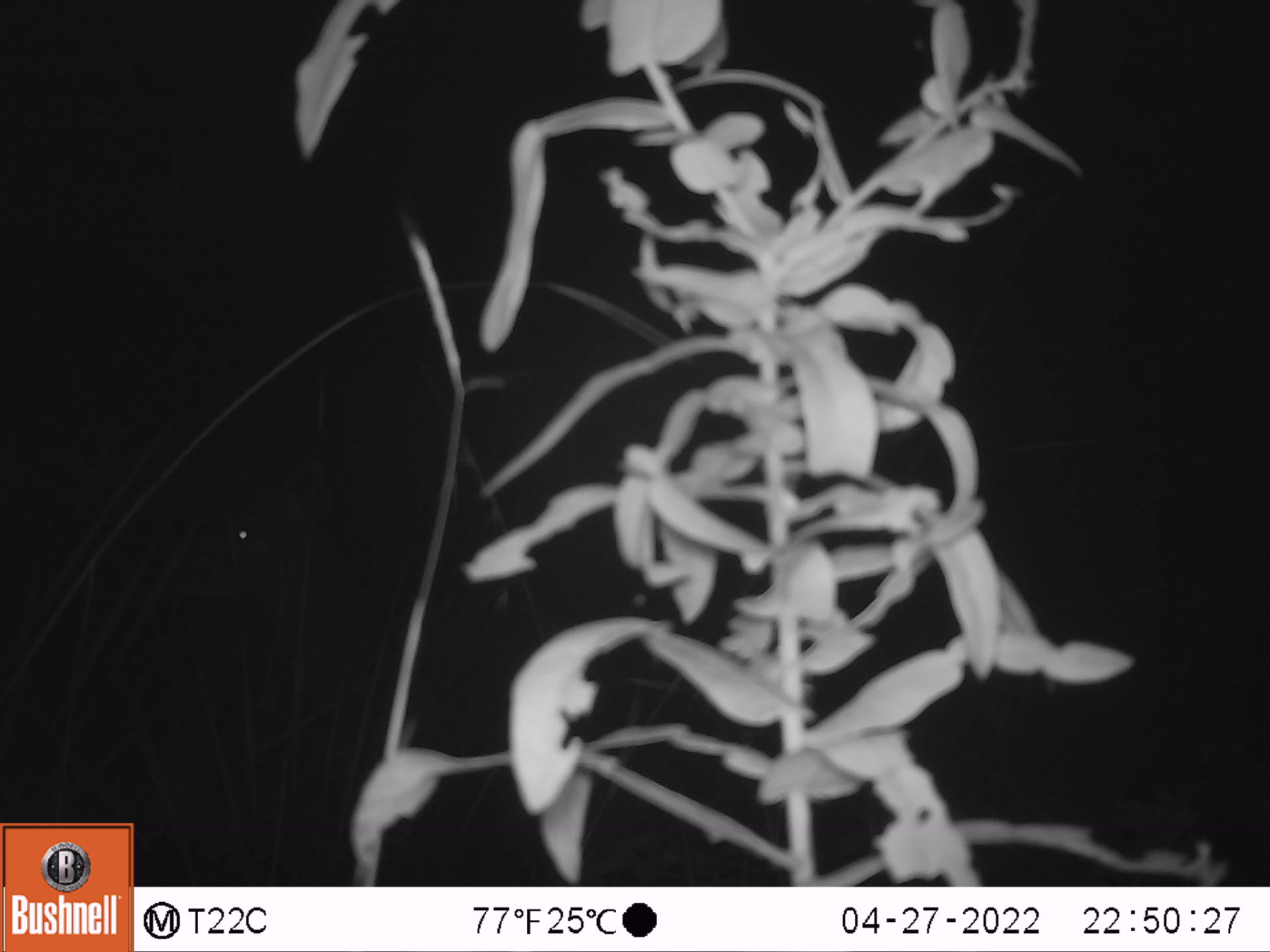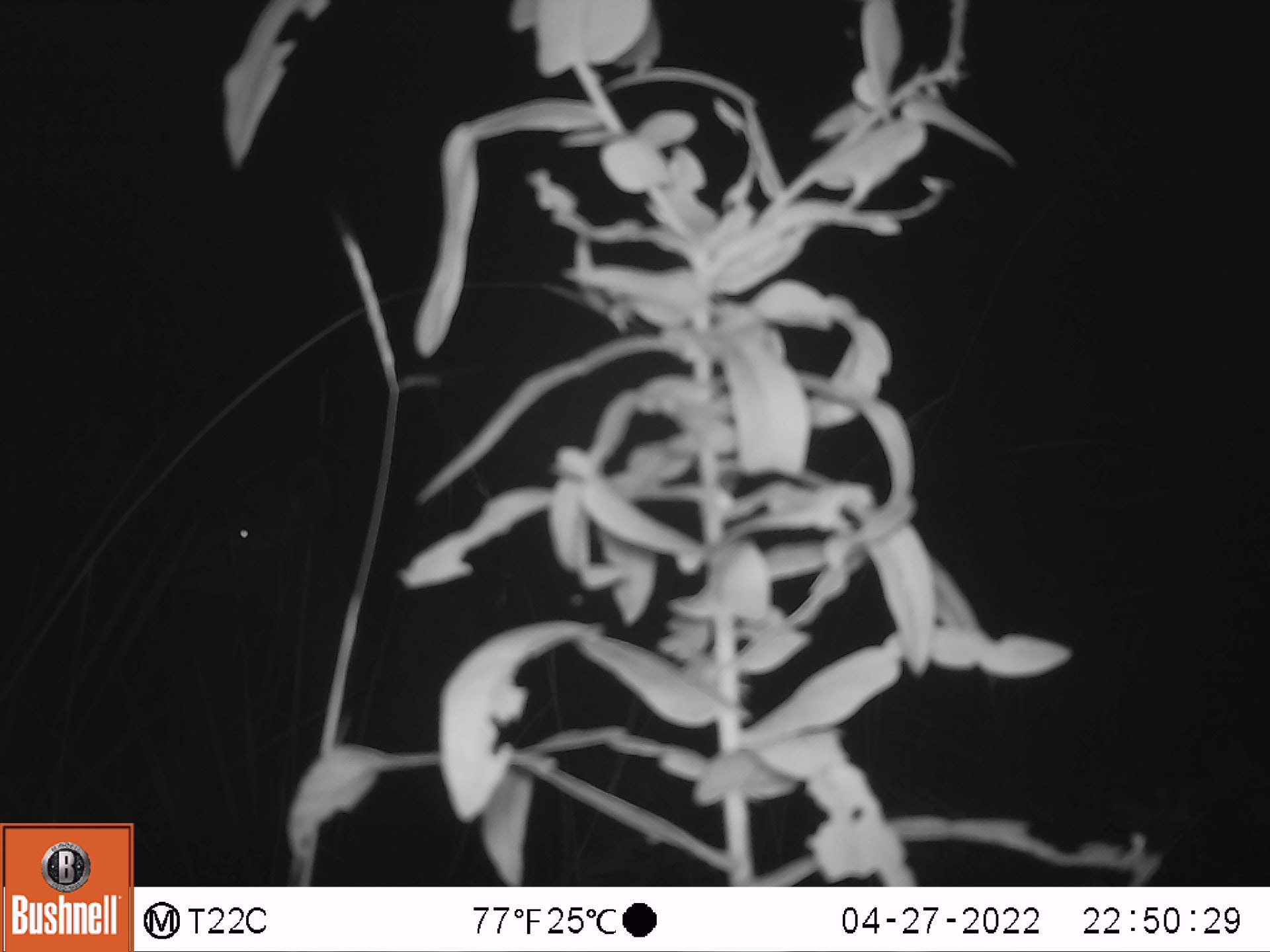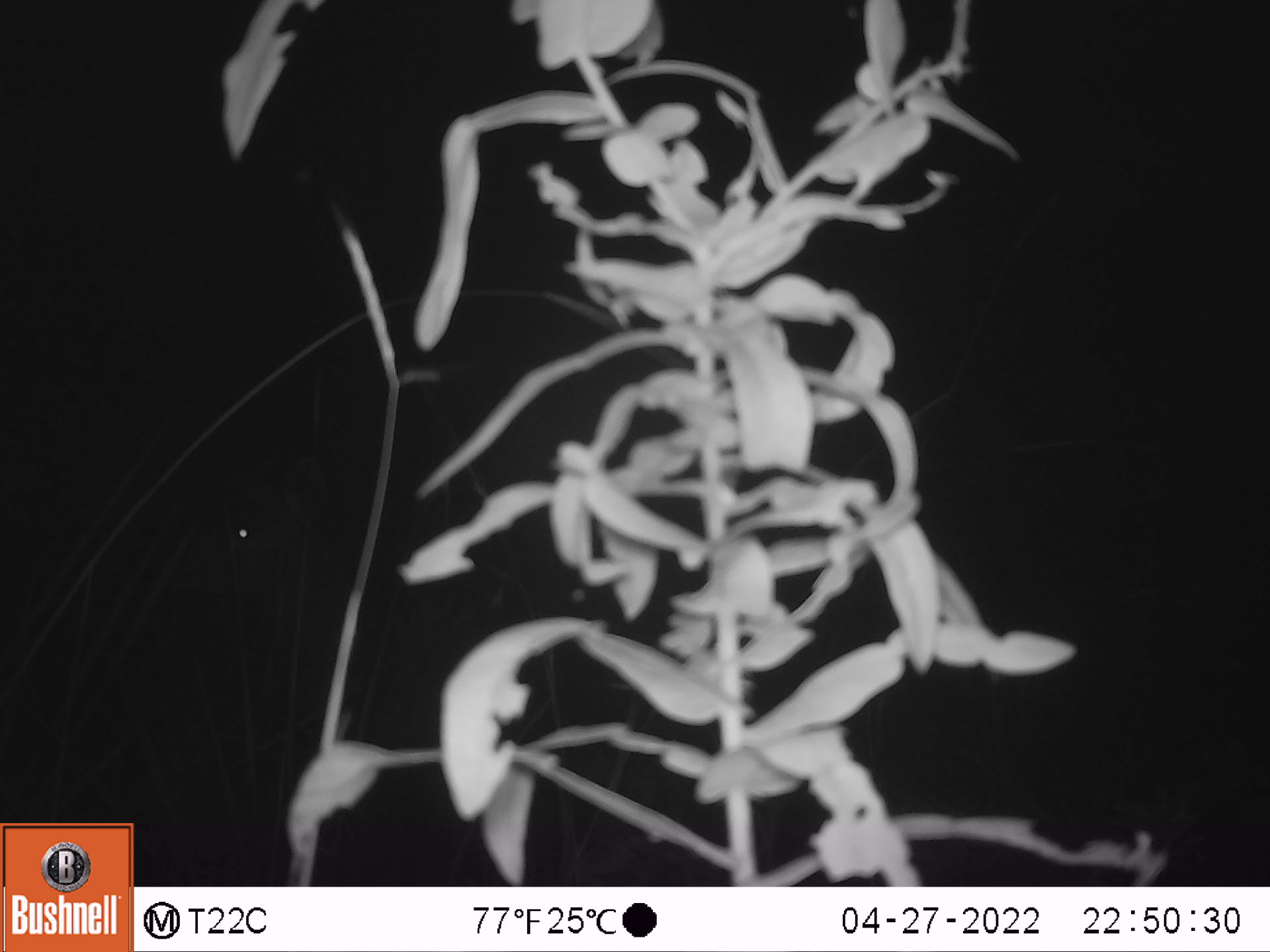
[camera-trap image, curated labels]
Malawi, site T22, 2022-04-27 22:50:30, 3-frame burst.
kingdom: Animalia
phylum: Chordata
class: Mammalia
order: Artiodactyla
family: Bovidae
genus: Tragelaphus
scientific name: Tragelaphus strepsiceros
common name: greater kudu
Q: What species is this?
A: Greater kudu (Tragelaphus strepsiceros).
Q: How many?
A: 1.